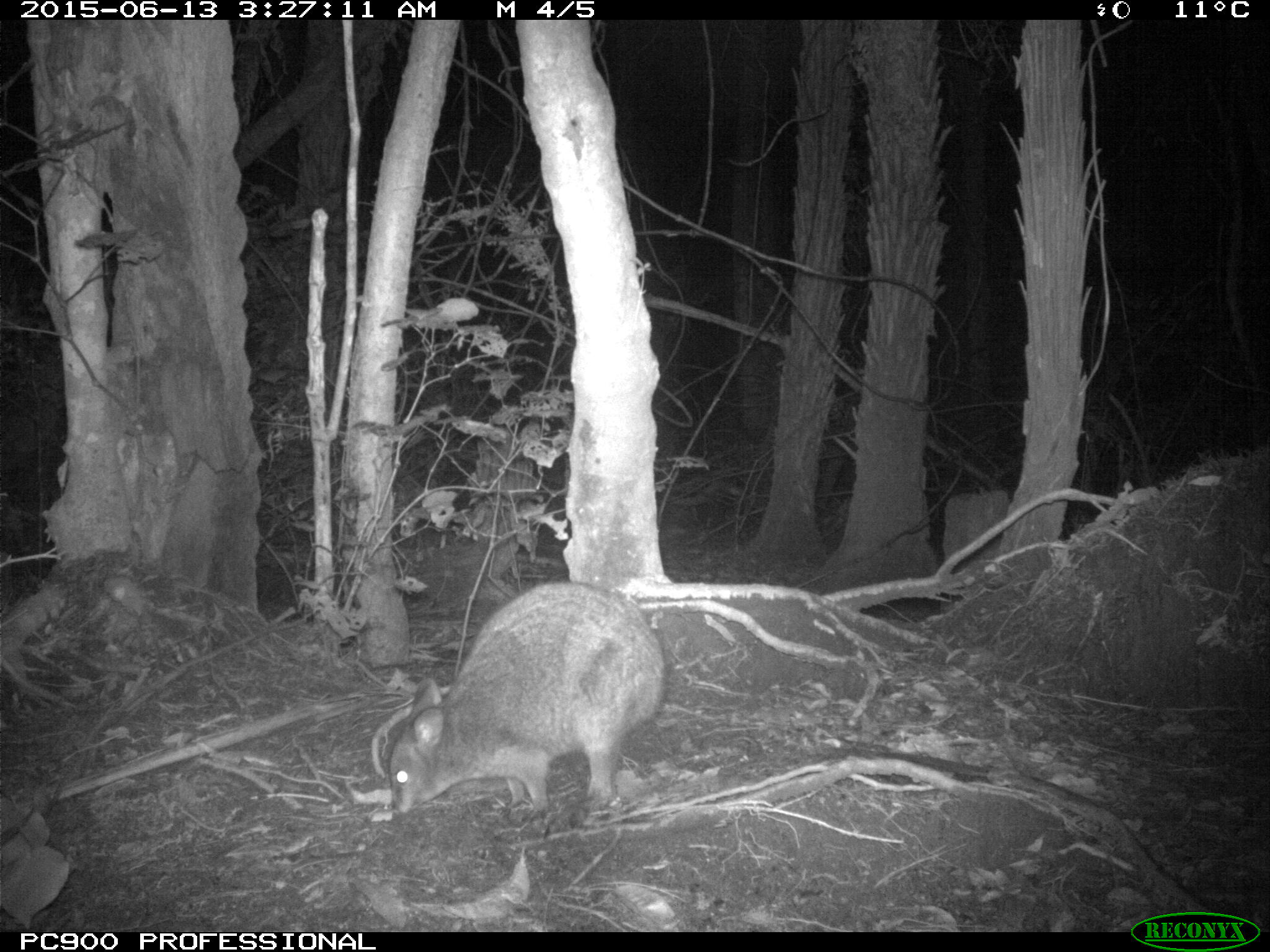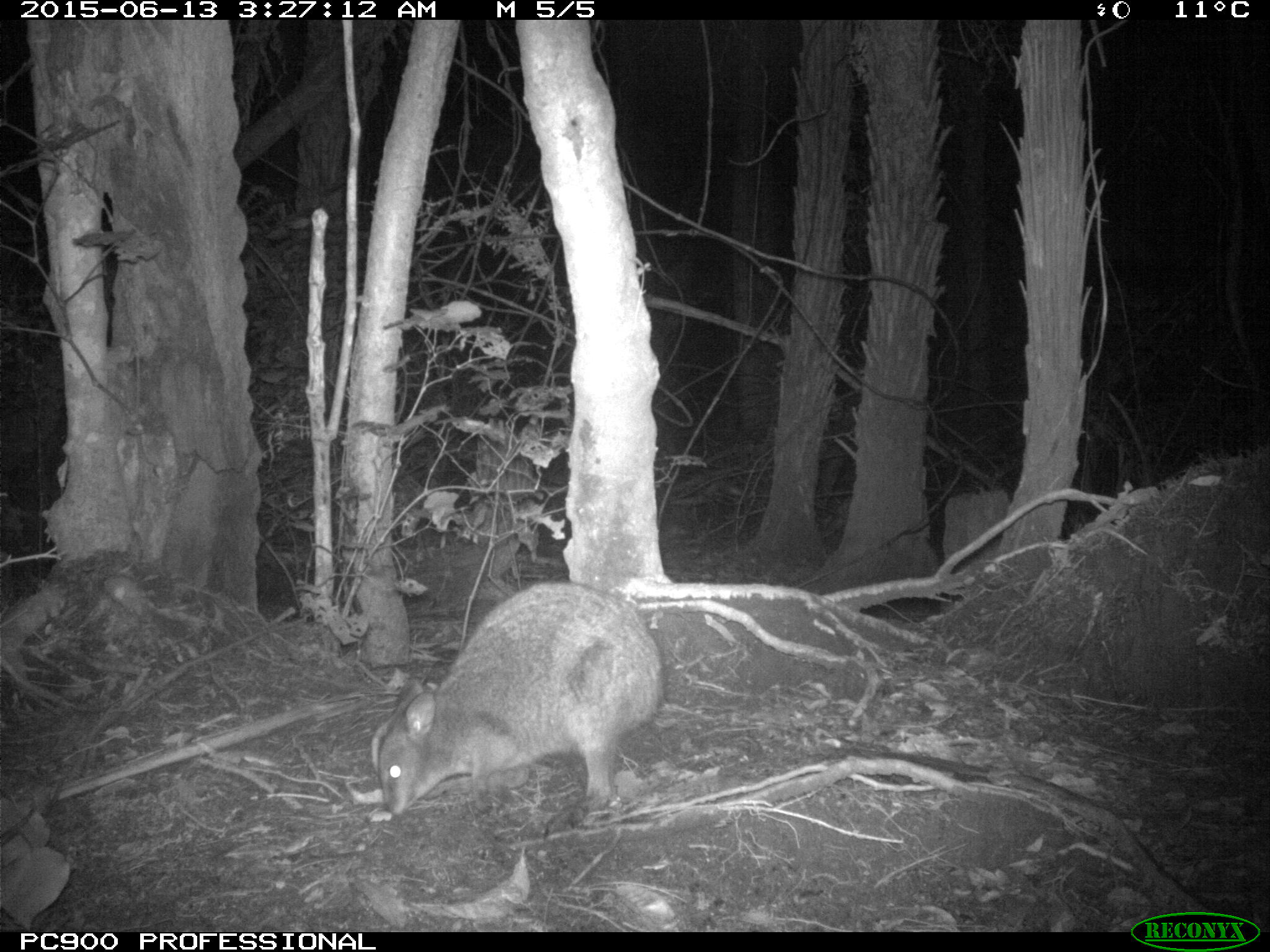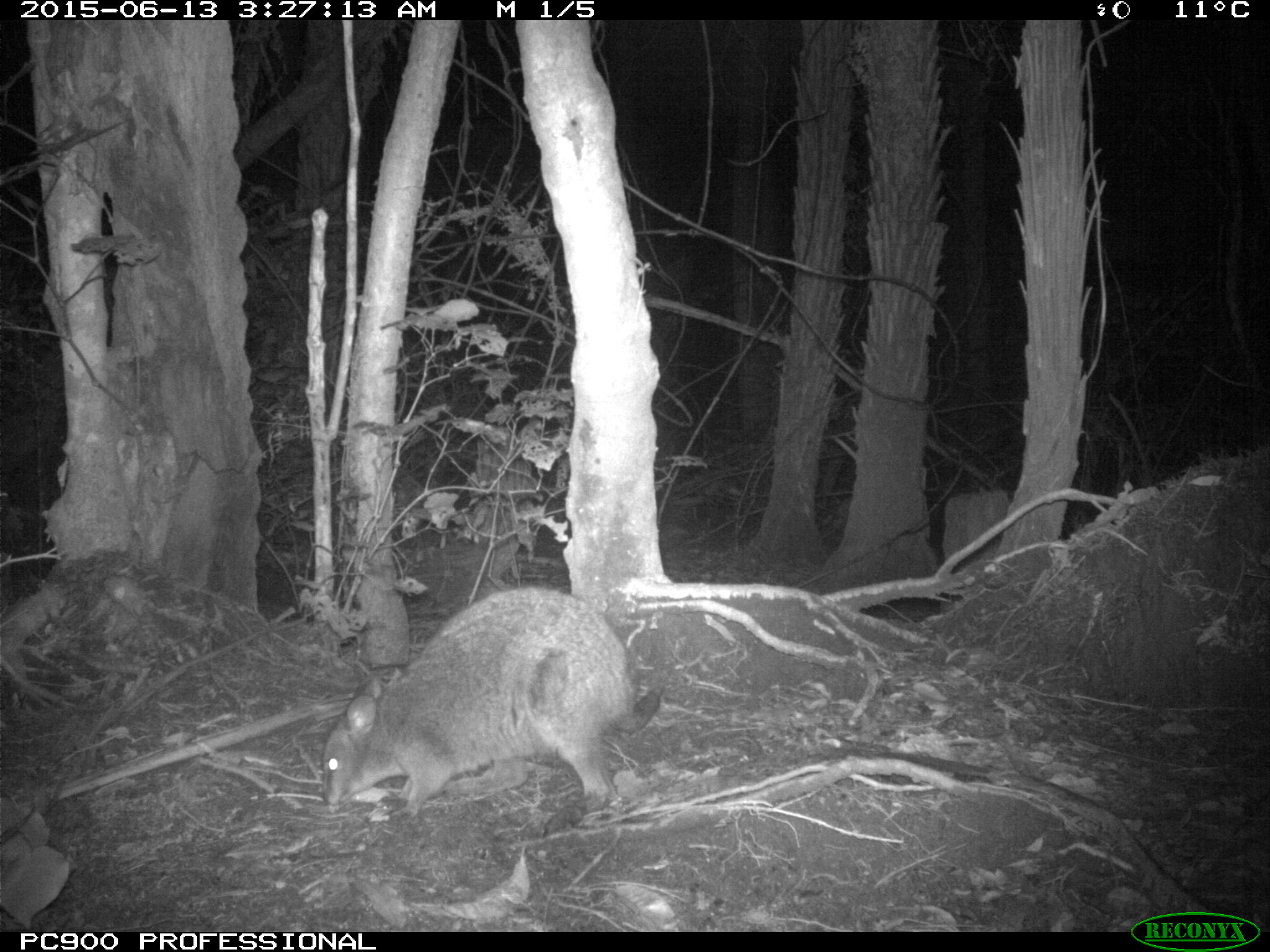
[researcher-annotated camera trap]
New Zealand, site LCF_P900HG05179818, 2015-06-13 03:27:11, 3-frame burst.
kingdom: Animalia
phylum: Chordata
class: Mammalia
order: Diprotodontia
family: Macropodidae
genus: Notamacropus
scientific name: Notamacropus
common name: wallaby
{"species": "wallaby (Notamacropus)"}